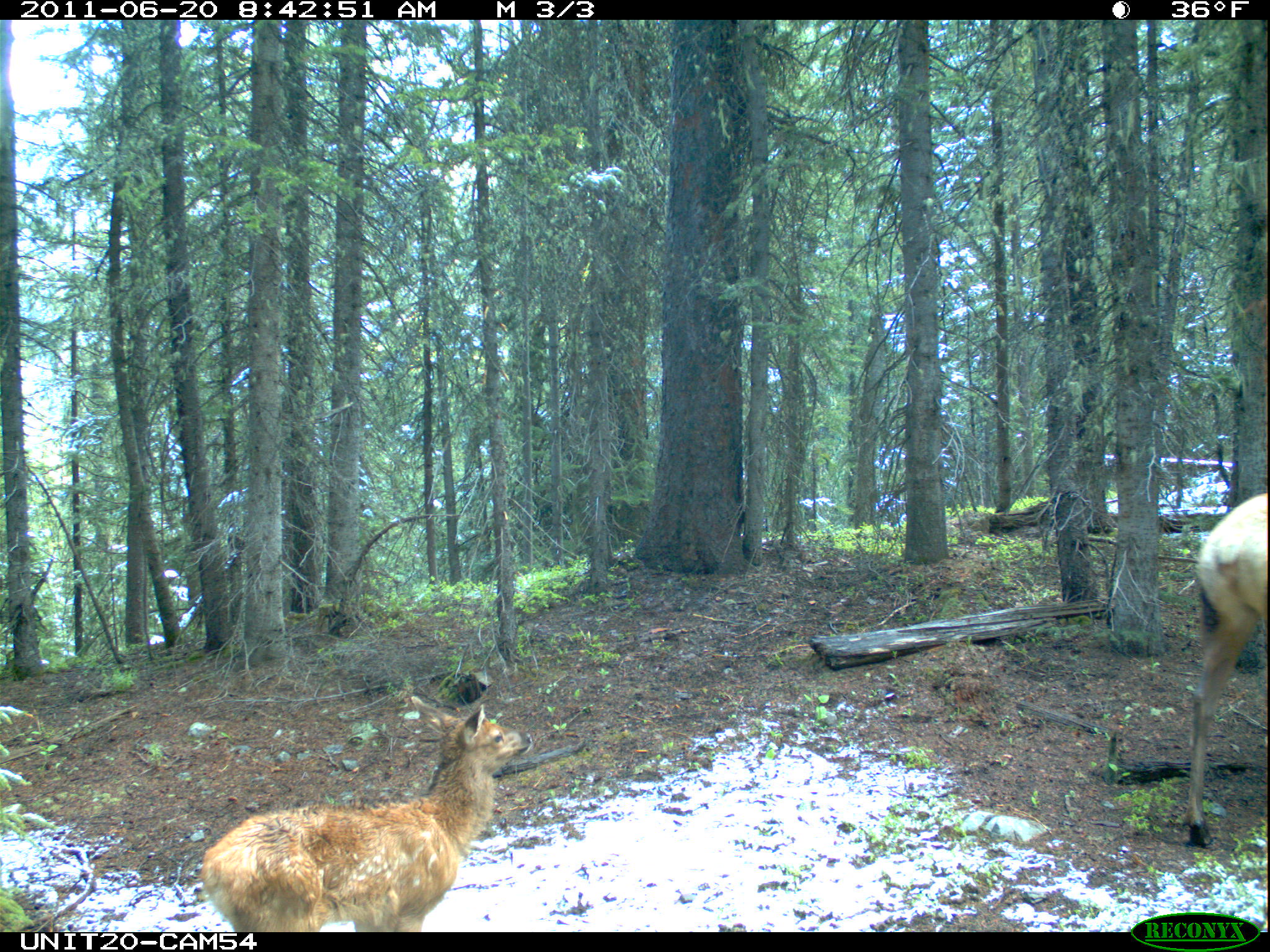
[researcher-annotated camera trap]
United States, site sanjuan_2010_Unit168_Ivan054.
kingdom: Animalia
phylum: Chordata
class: Mammalia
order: Artiodactyla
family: Cervidae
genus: Cervus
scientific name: Cervus elaphus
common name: red deer